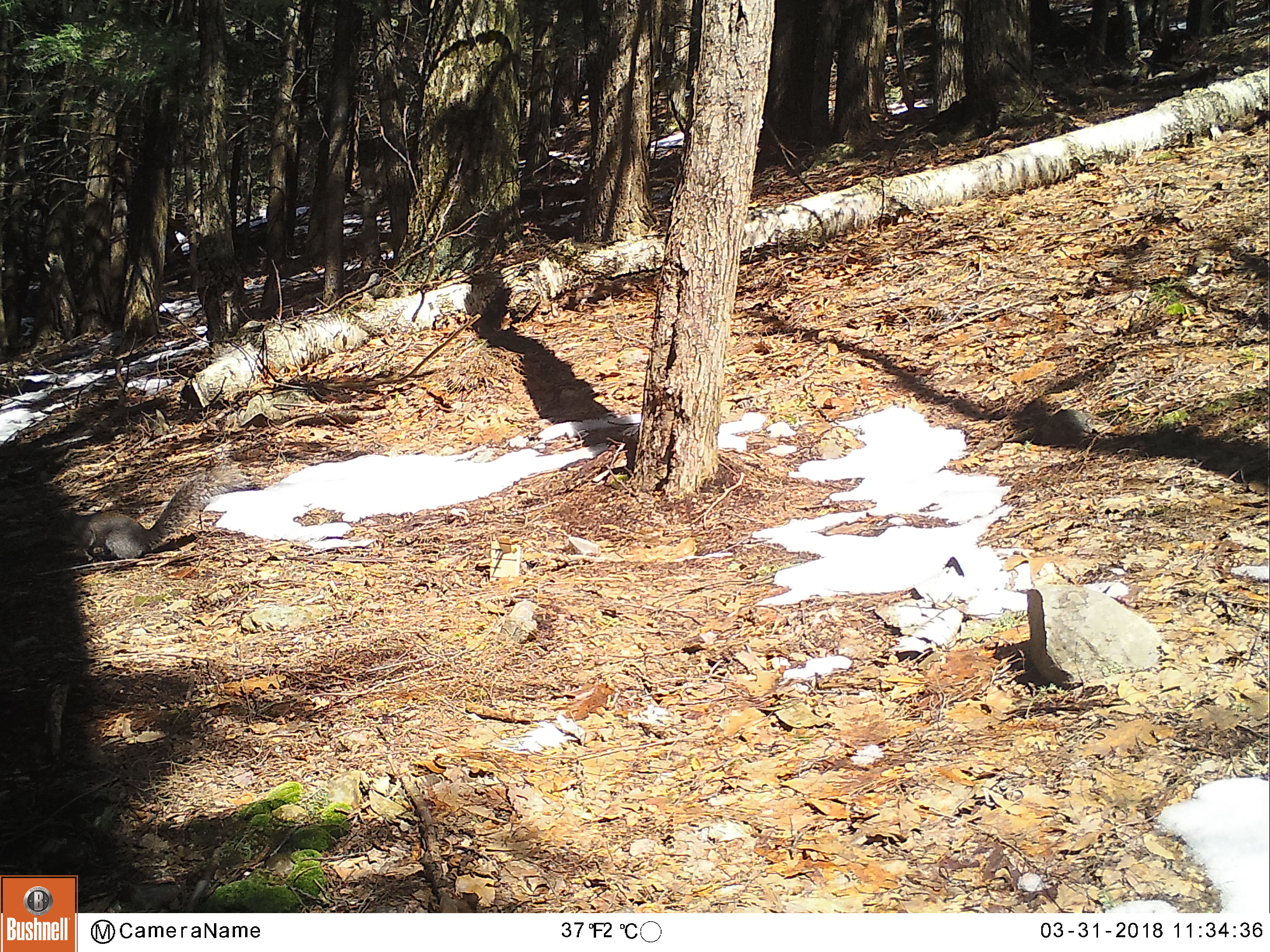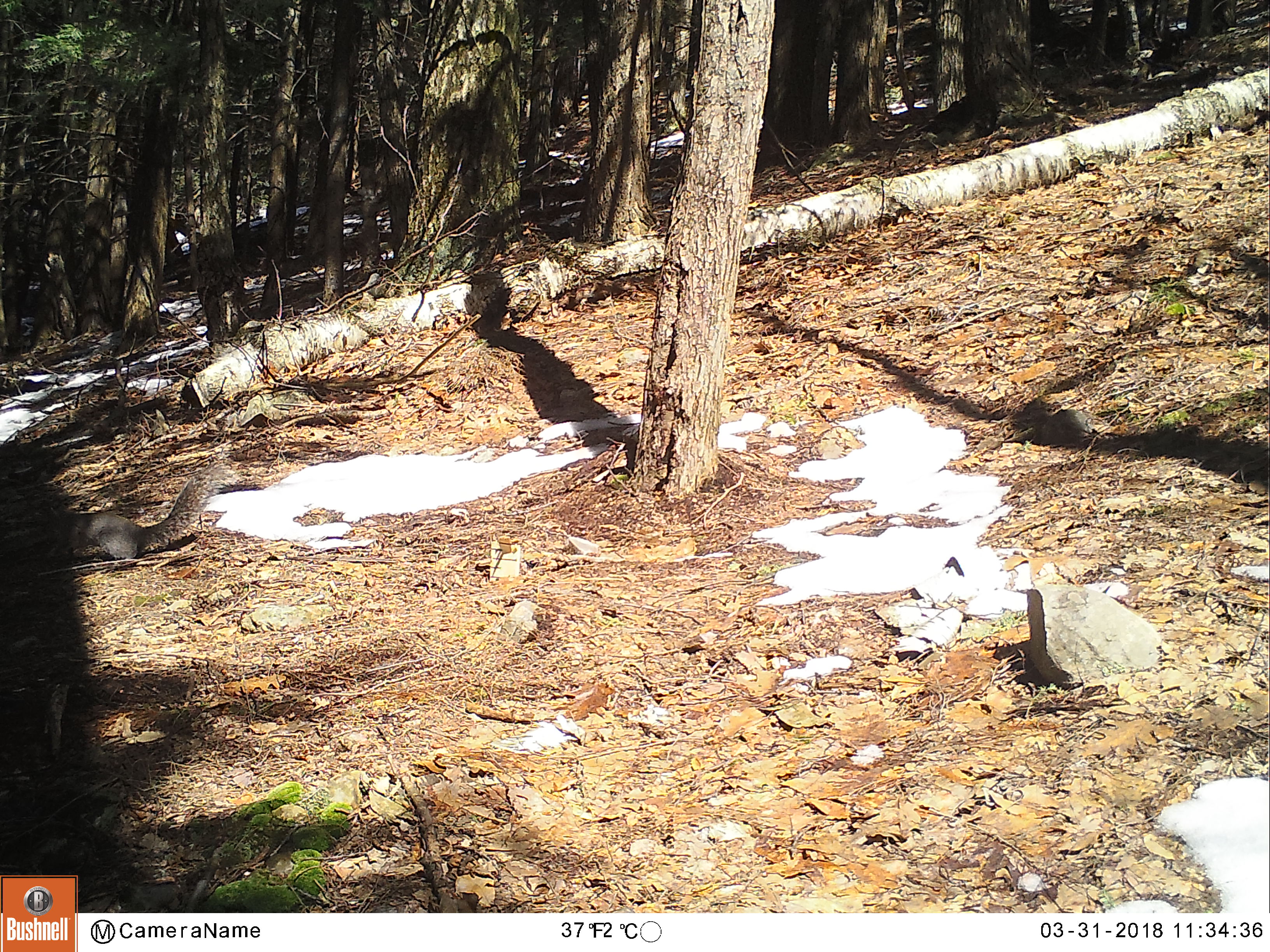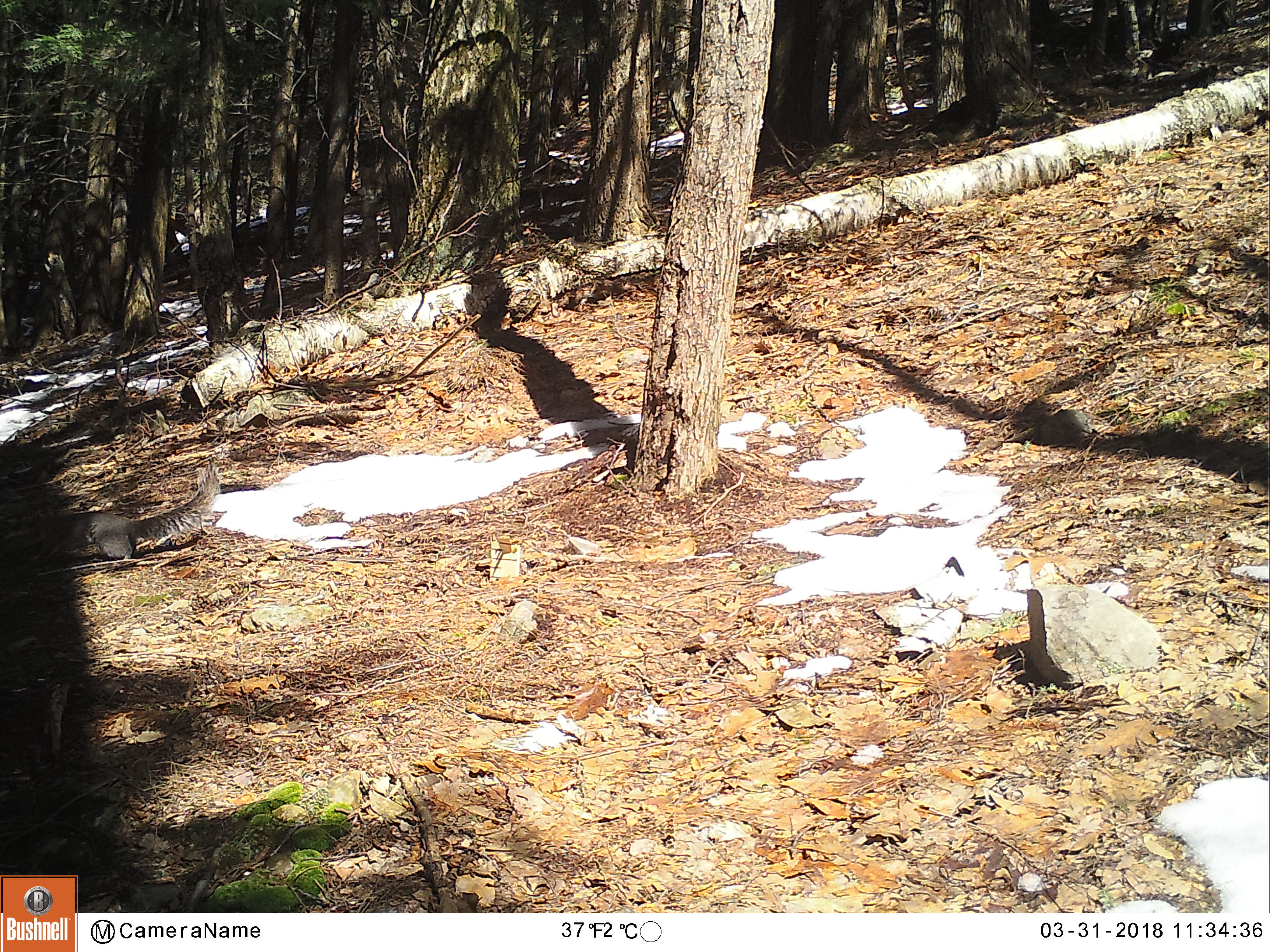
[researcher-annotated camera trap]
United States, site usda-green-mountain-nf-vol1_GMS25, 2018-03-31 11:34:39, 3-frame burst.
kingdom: Animalia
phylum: Chordata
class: Mammalia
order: Rodentia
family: Sciuridae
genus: Sciurus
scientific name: Sciurus carolinensis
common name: gray squirrel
Gray squirrel (Sciurus carolinensis).